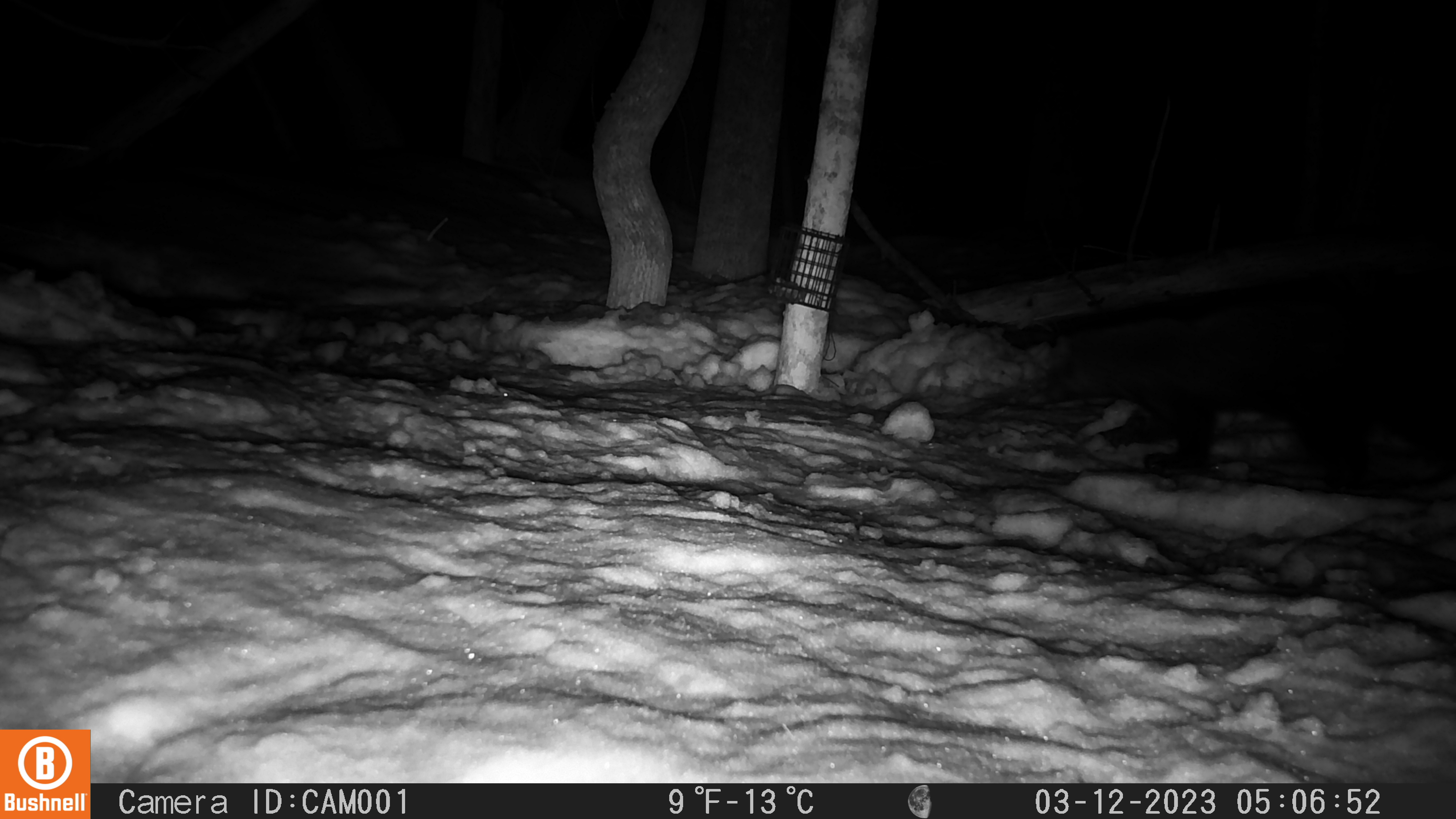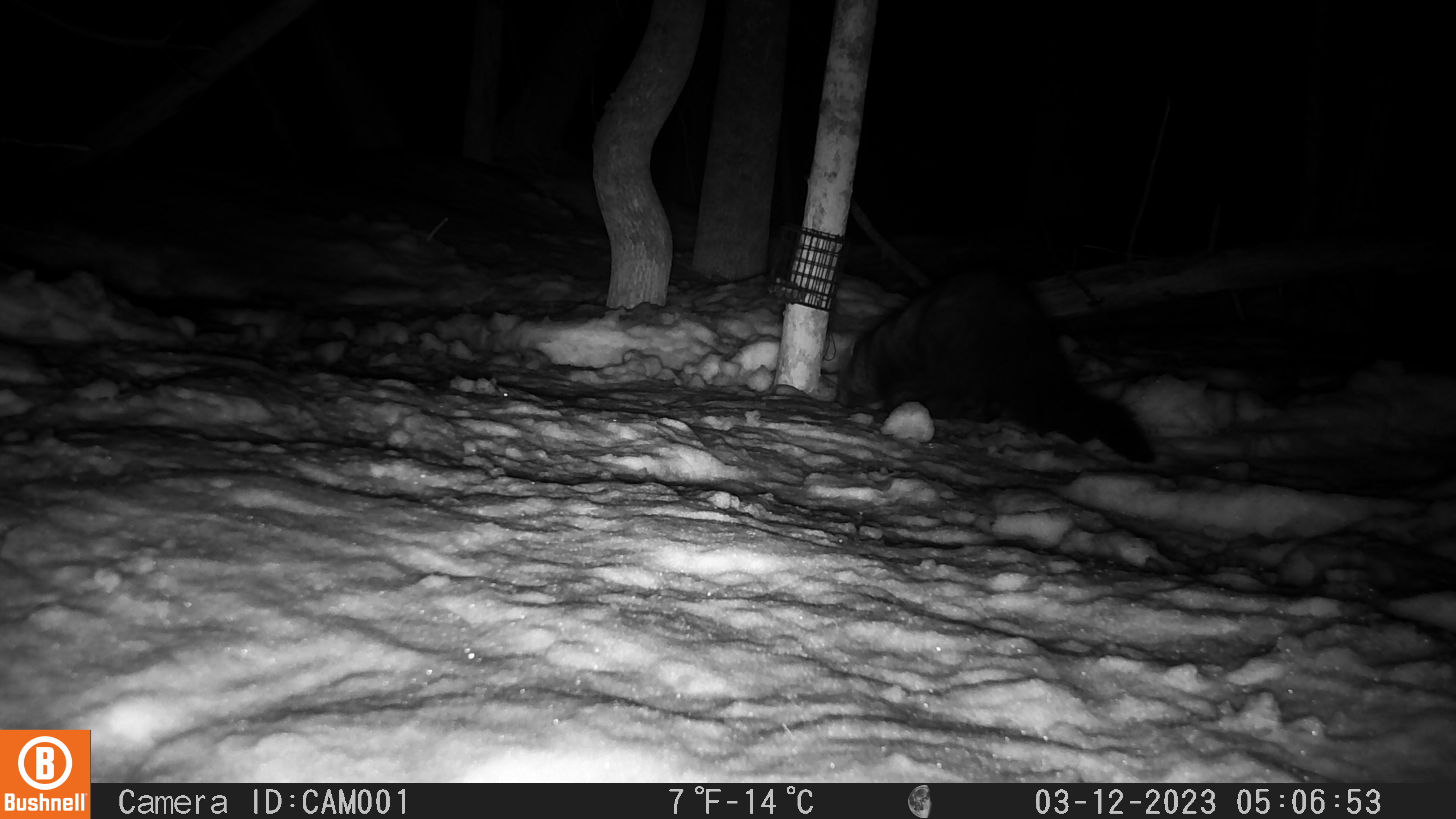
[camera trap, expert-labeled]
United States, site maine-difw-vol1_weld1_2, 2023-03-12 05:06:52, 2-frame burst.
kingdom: Animalia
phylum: Chordata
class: Mammalia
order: Carnivora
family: Mustelidae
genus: Pekania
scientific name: Pekania pennanti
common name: fisher